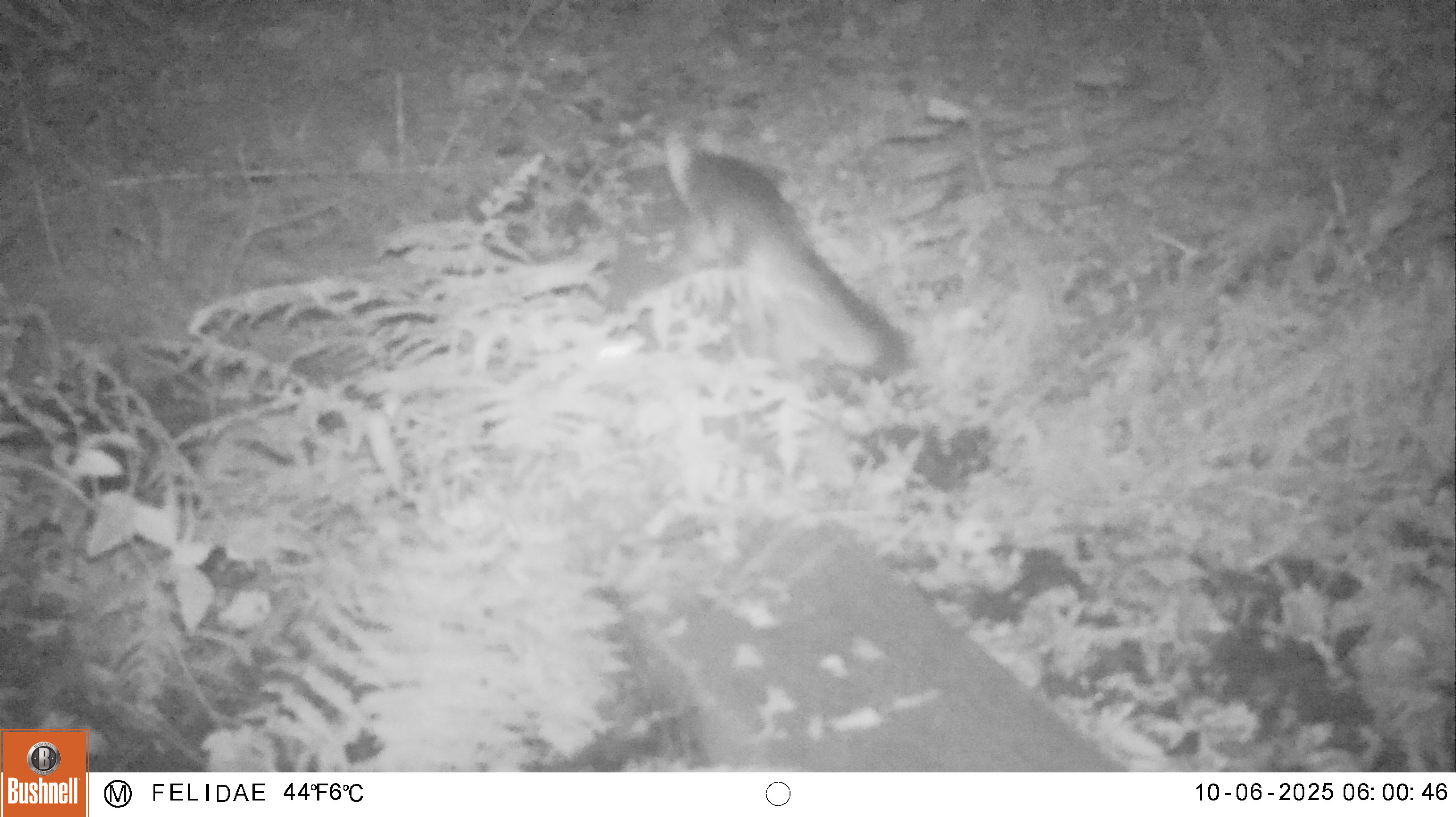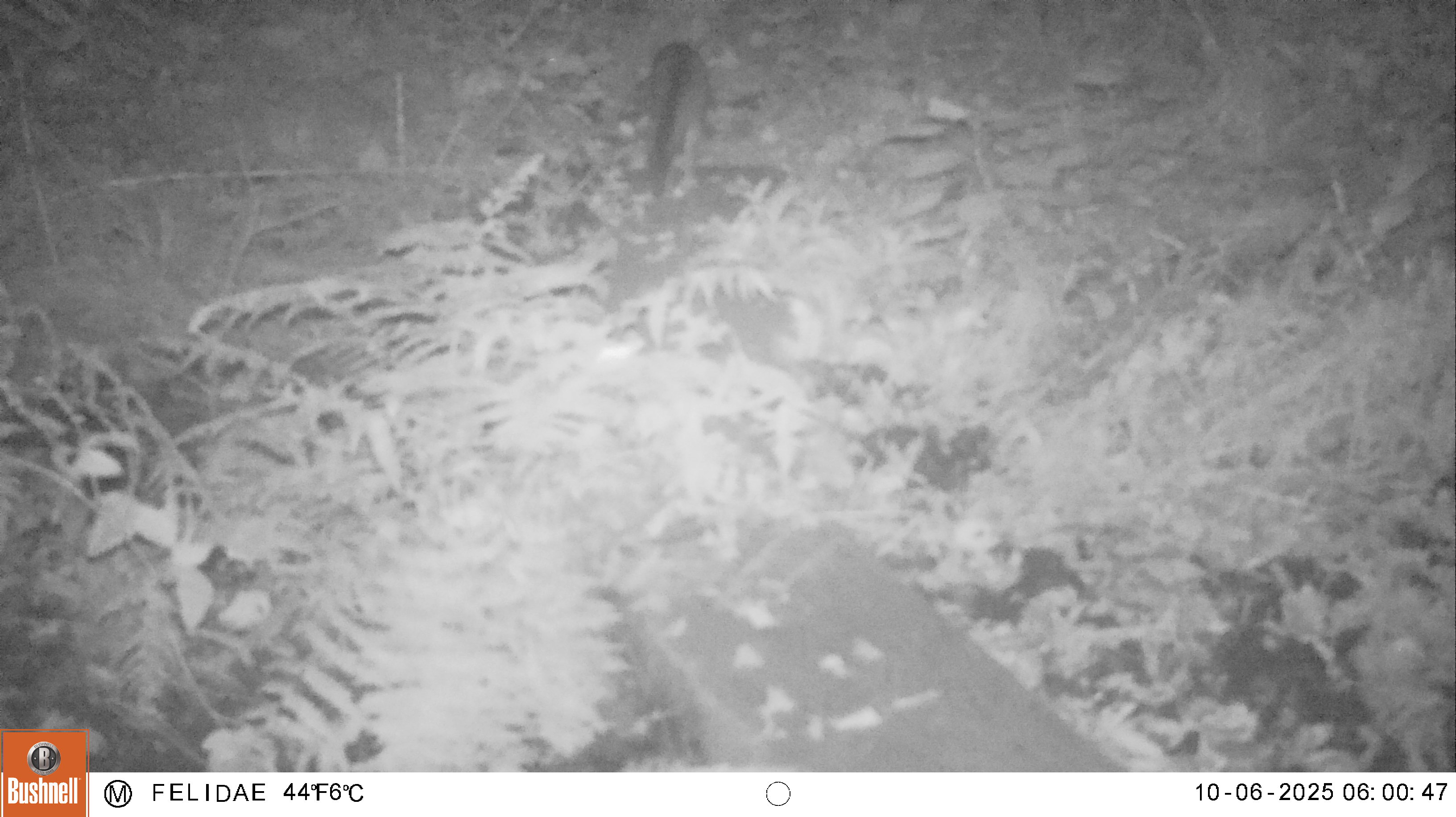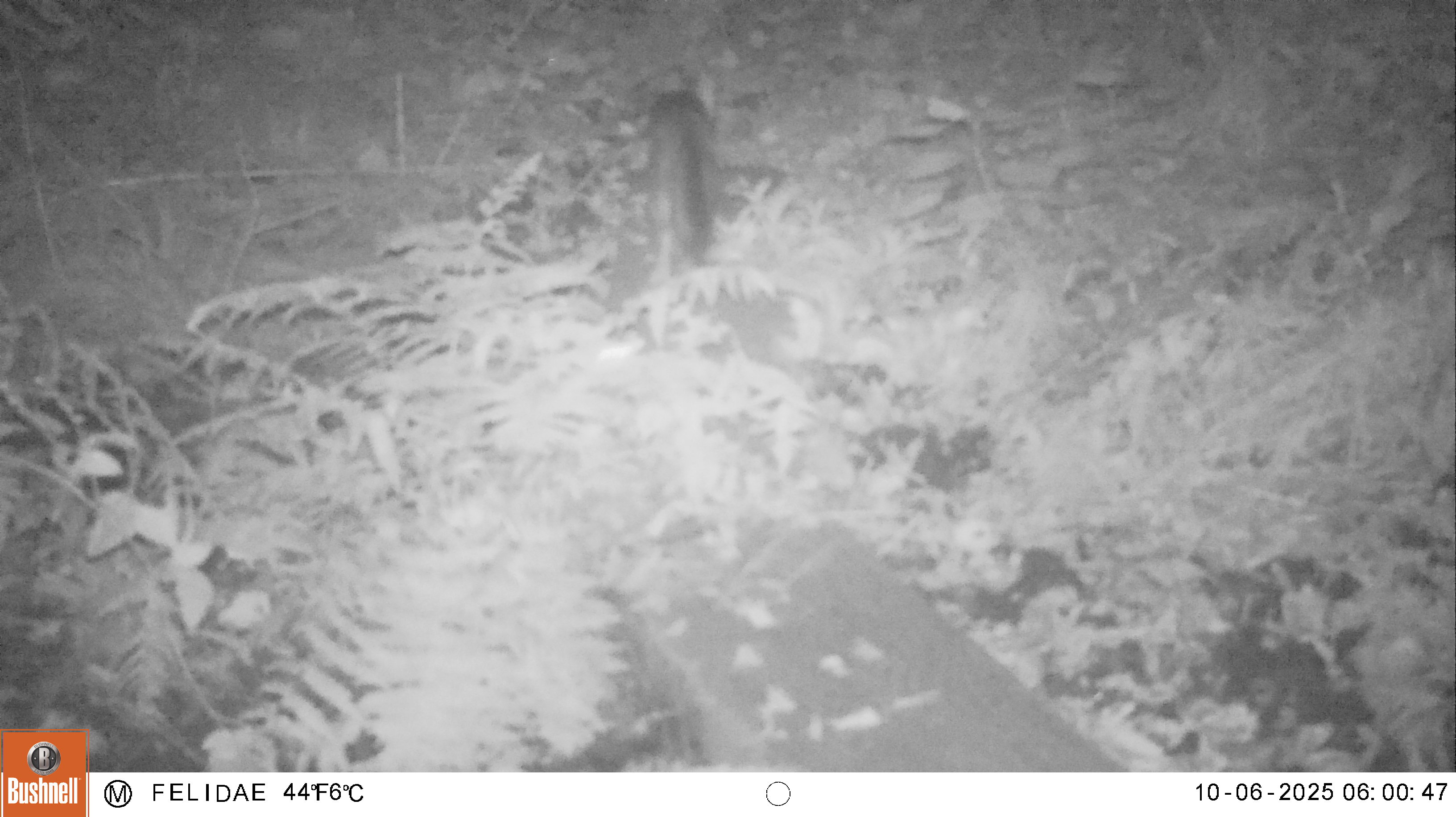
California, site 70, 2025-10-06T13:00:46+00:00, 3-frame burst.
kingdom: Animalia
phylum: Chordata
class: Mammalia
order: Carnivora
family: Canidae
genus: Urocyon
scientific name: Urocyon cinereoargenteus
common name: gray fox